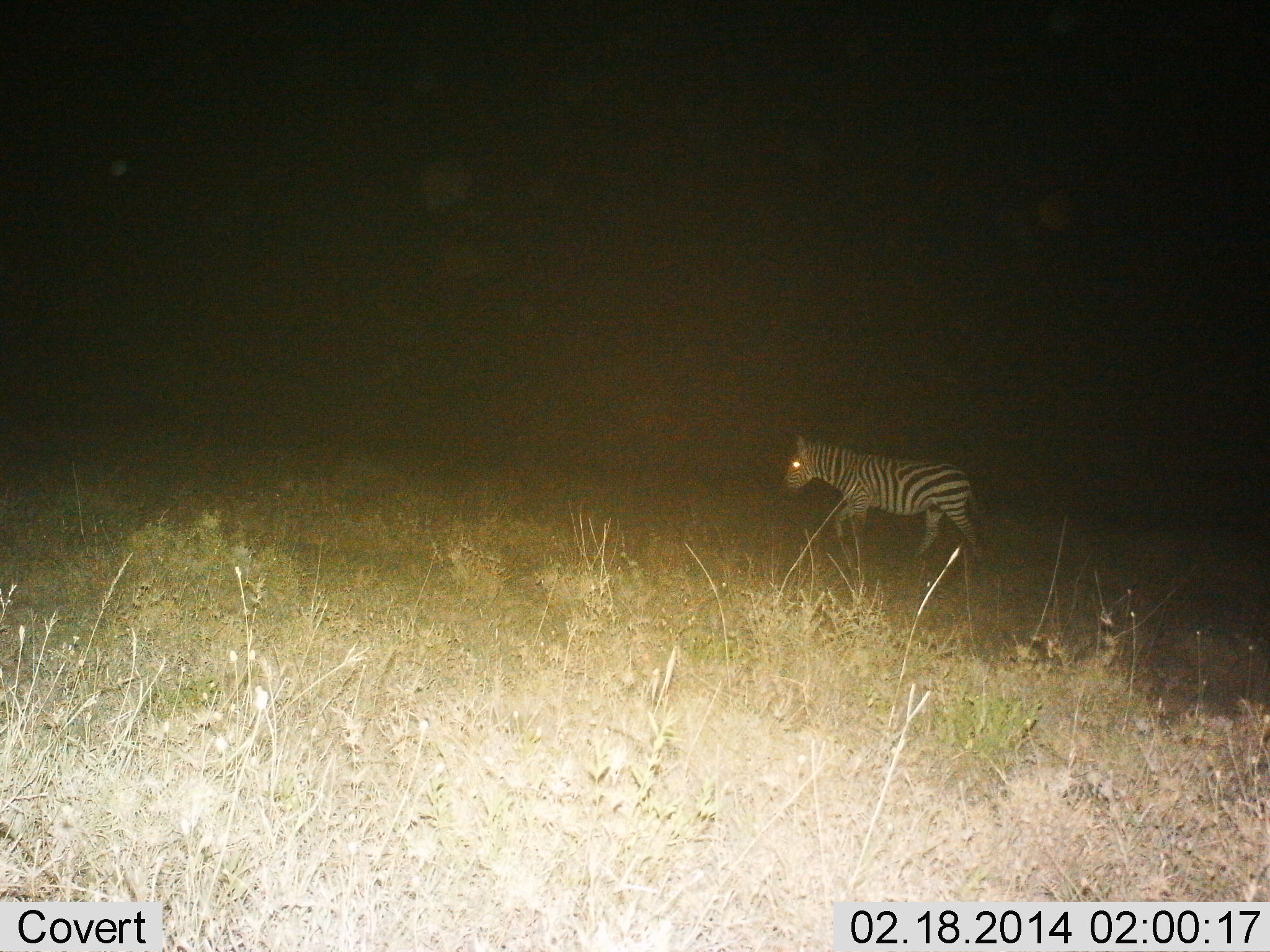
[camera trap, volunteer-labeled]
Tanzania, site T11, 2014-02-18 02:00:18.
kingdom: Animalia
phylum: Chordata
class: Mammalia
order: Perissodactyla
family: Equidae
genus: Equus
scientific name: Equus quagga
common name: plains zebra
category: zebra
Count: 1.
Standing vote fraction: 0%.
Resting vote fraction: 0%.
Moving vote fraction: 100%.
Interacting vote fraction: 0%.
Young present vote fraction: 0%.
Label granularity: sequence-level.